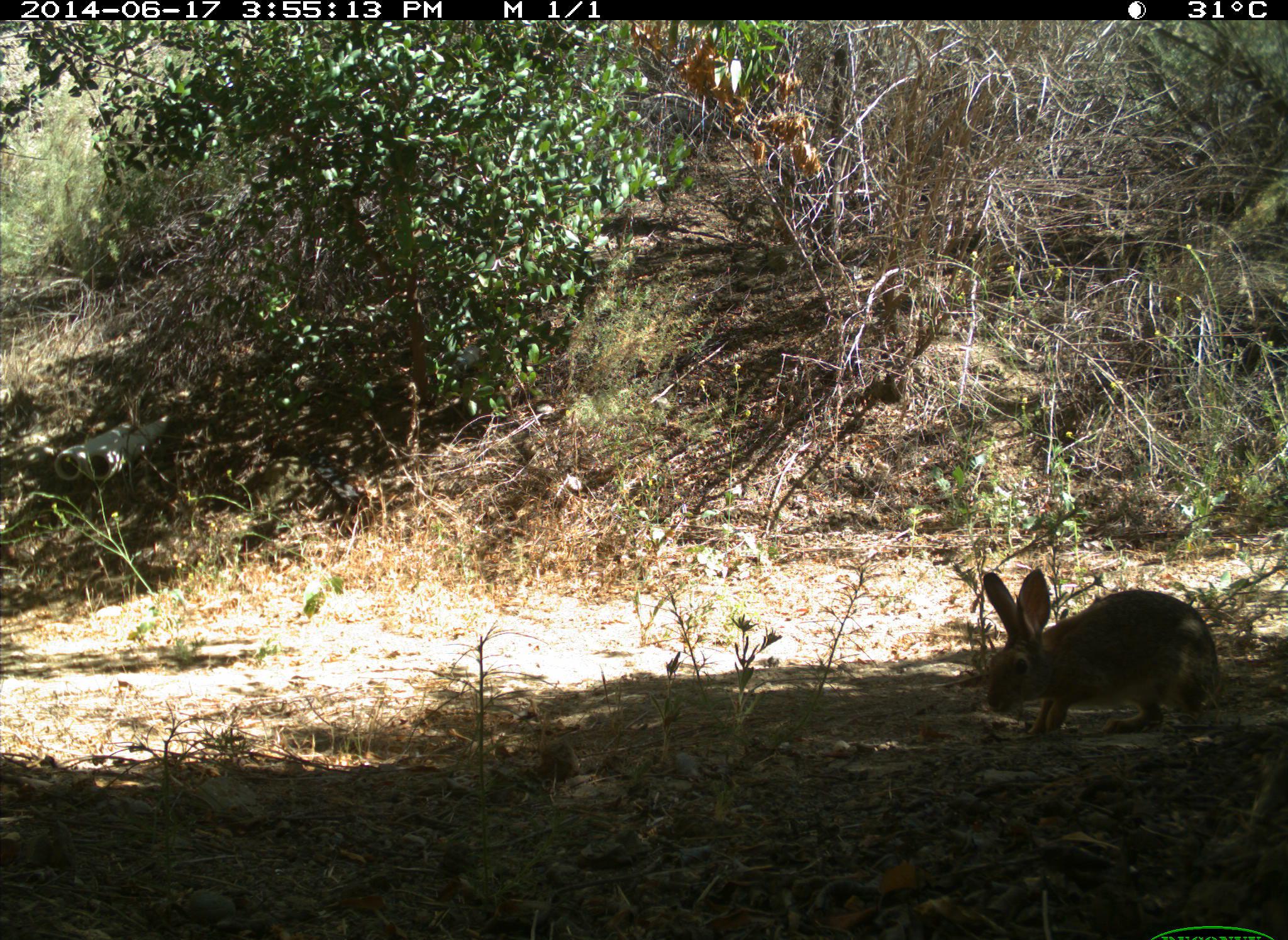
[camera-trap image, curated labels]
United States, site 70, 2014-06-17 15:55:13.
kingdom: Animalia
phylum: Chordata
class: Mammalia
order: Lagomorpha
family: Leporidae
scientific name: Leporidae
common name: rabbits and hares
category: rabbit